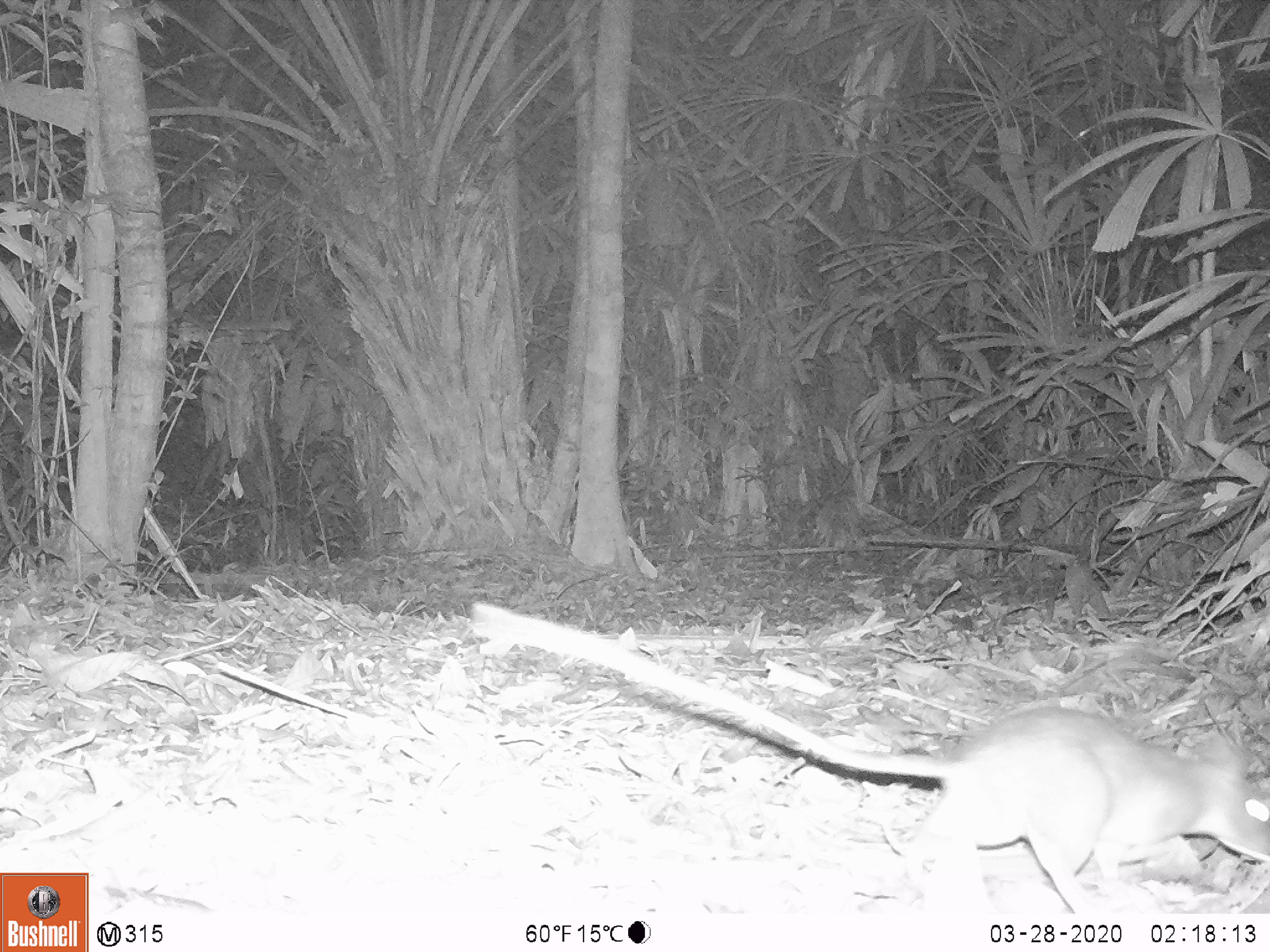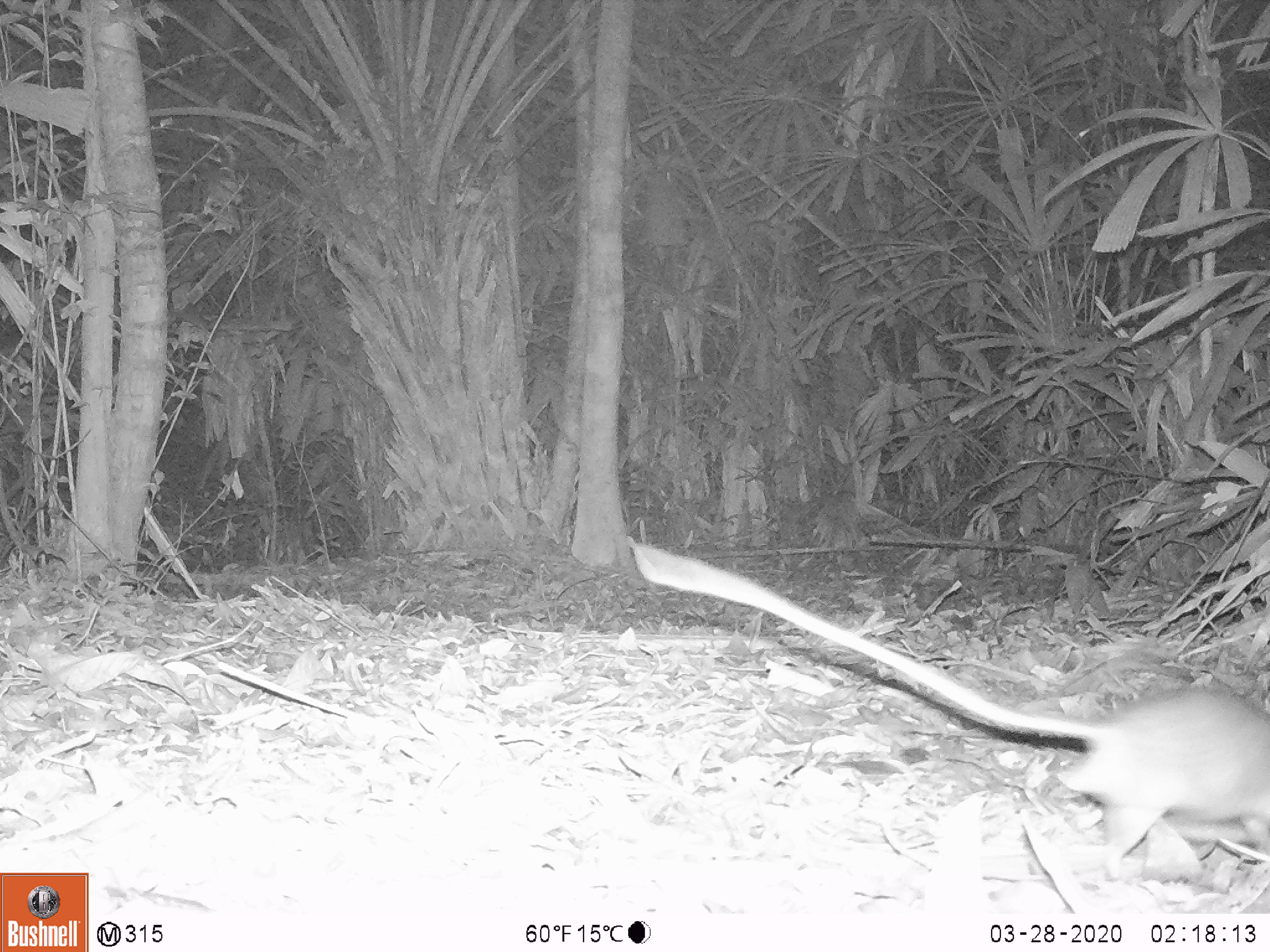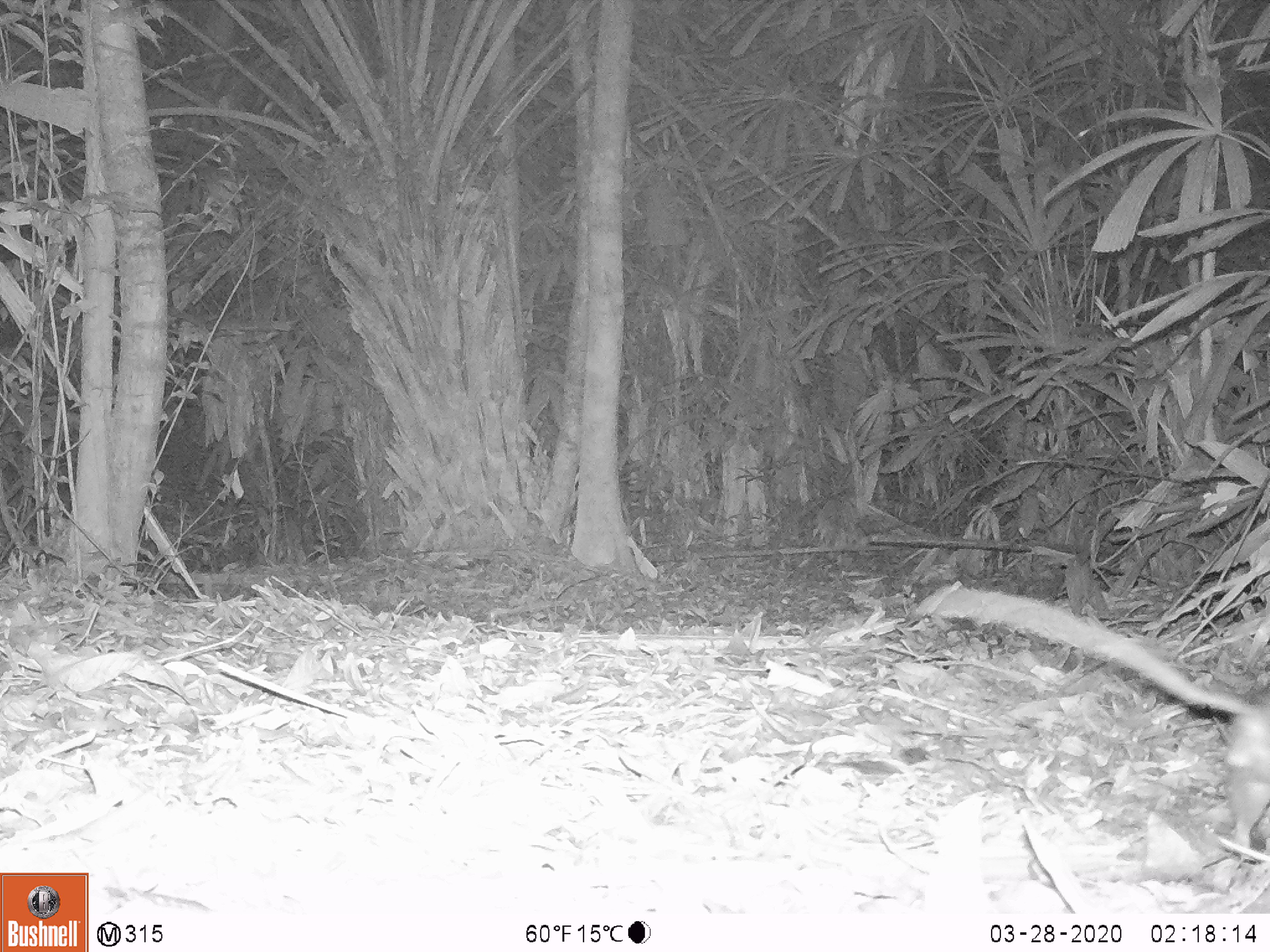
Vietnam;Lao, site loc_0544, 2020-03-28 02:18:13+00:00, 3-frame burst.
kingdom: Animalia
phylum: Chordata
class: Mammalia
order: Rodentia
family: Muridae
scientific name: Muridae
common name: old-world mice and rats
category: unidentified murid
Unidentified murid (old-world mice and rats) (Muridae). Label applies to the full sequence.